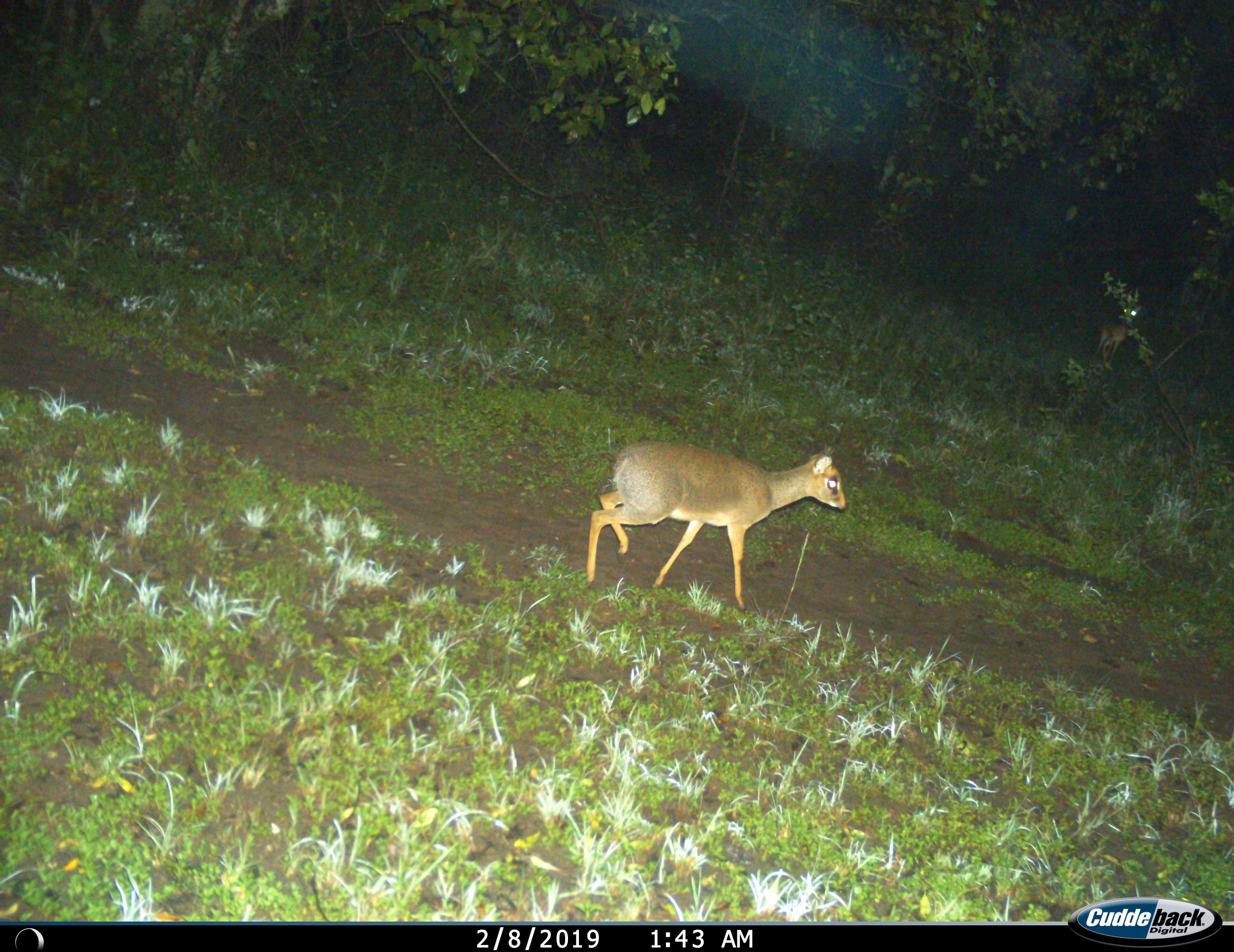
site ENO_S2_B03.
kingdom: Animalia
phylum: Chordata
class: Mammalia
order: Artiodactyla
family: Bovidae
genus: Madoqua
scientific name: Madoqua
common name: dik-dik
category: dikdik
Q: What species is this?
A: Dikdik (dik-dik) (Madoqua).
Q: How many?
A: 1.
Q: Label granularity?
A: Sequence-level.